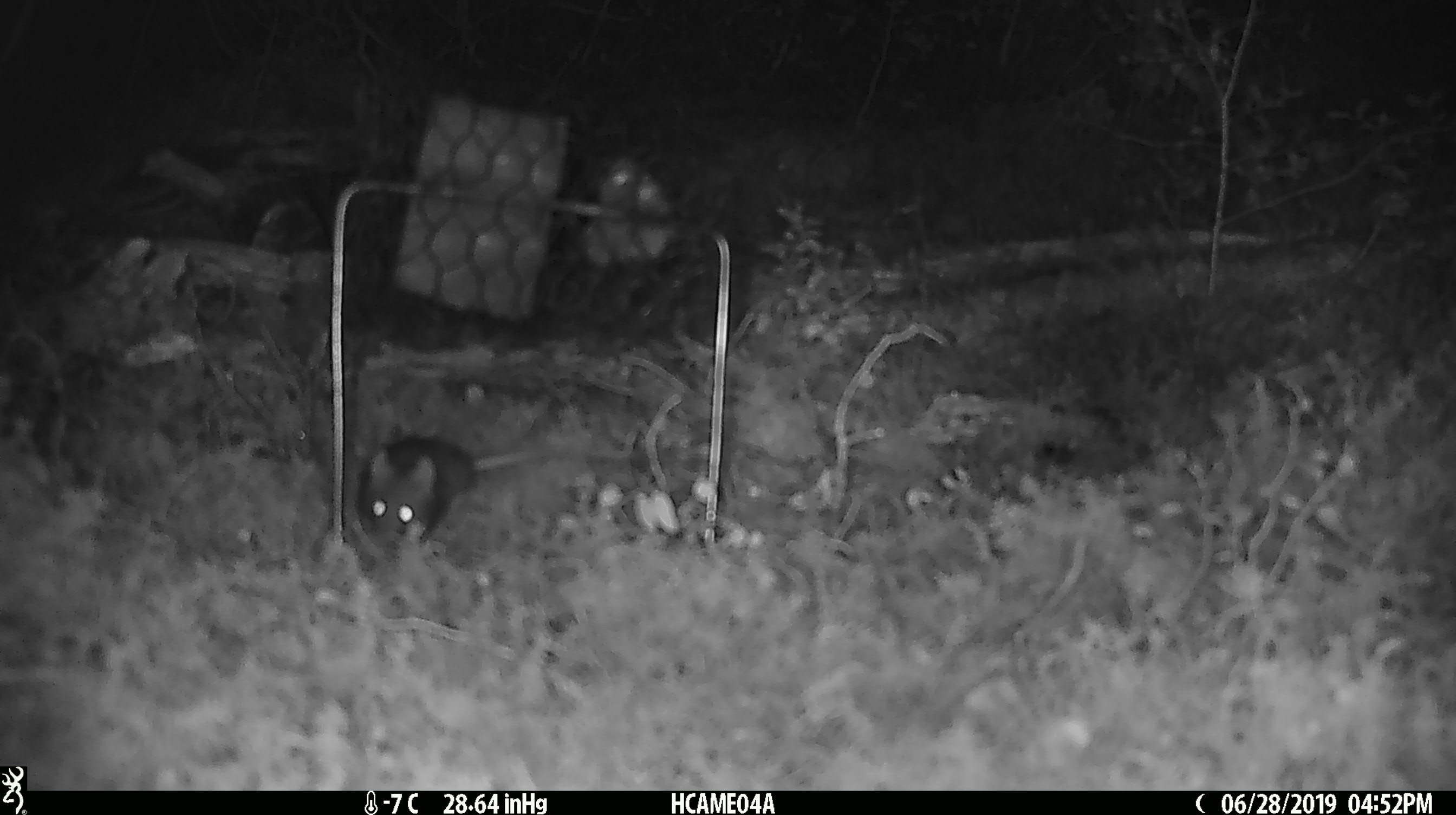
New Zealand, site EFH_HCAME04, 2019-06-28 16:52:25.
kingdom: Animalia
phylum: Chordata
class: Mammalia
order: Rodentia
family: Muridae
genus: Mus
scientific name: Mus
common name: mouse